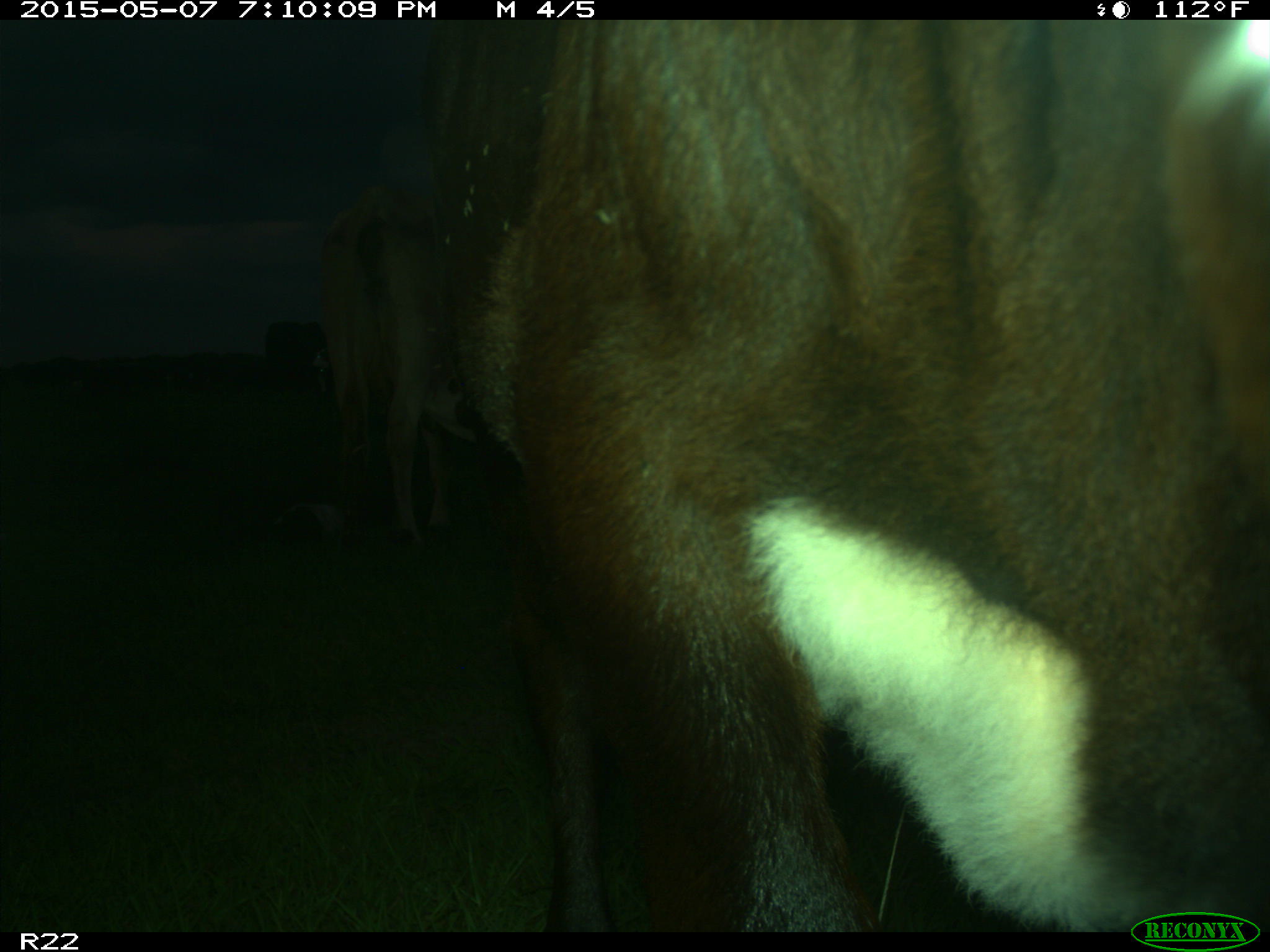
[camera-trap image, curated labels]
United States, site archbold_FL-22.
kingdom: Animalia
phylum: Chordata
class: Mammalia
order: Artiodactyla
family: Bovidae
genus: Bos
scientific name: Bos taurus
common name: domestic cow